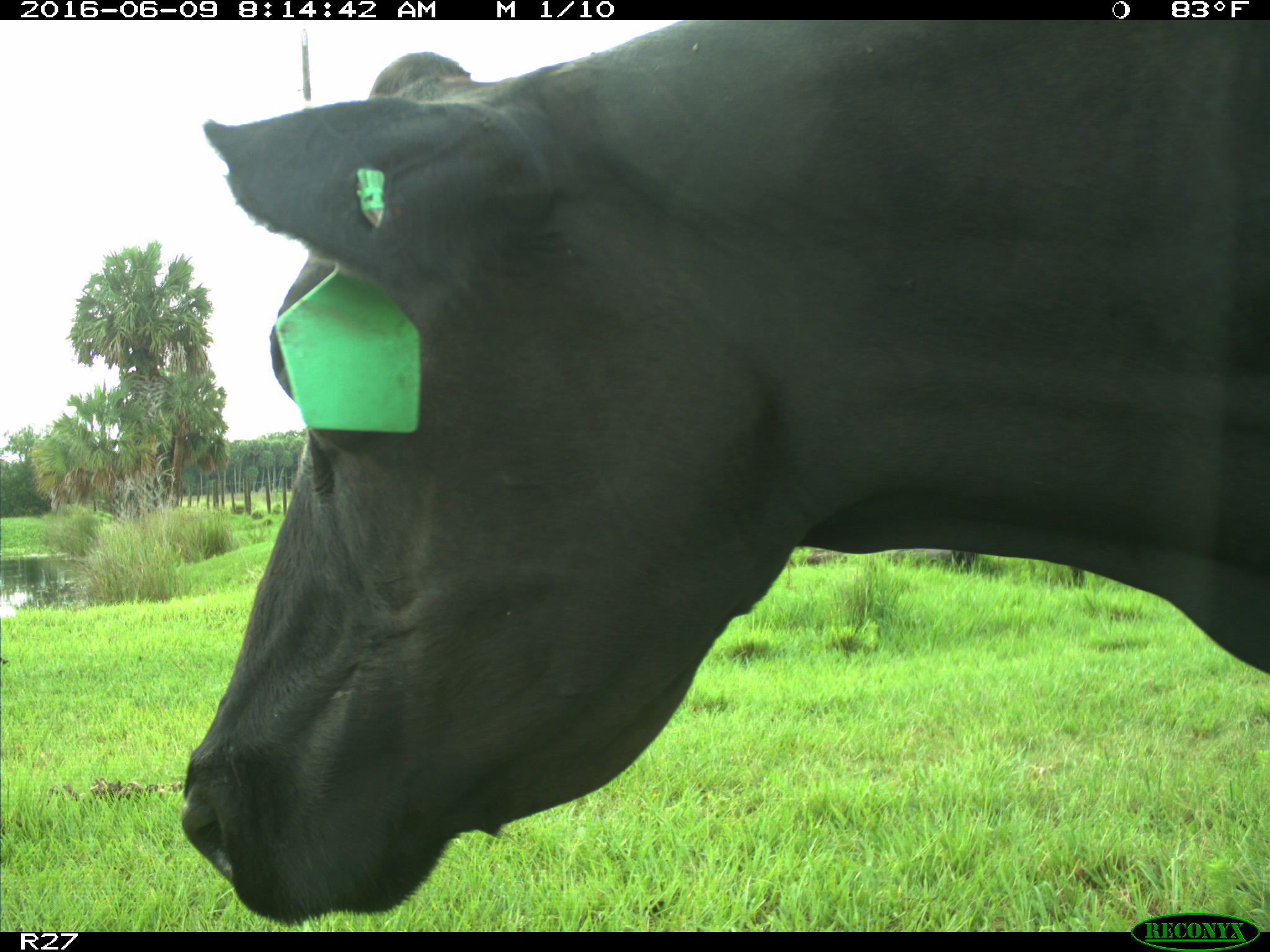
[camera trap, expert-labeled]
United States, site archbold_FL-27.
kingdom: Animalia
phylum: Chordata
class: Mammalia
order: Artiodactyla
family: Bovidae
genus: Bos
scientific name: Bos taurus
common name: domestic cow